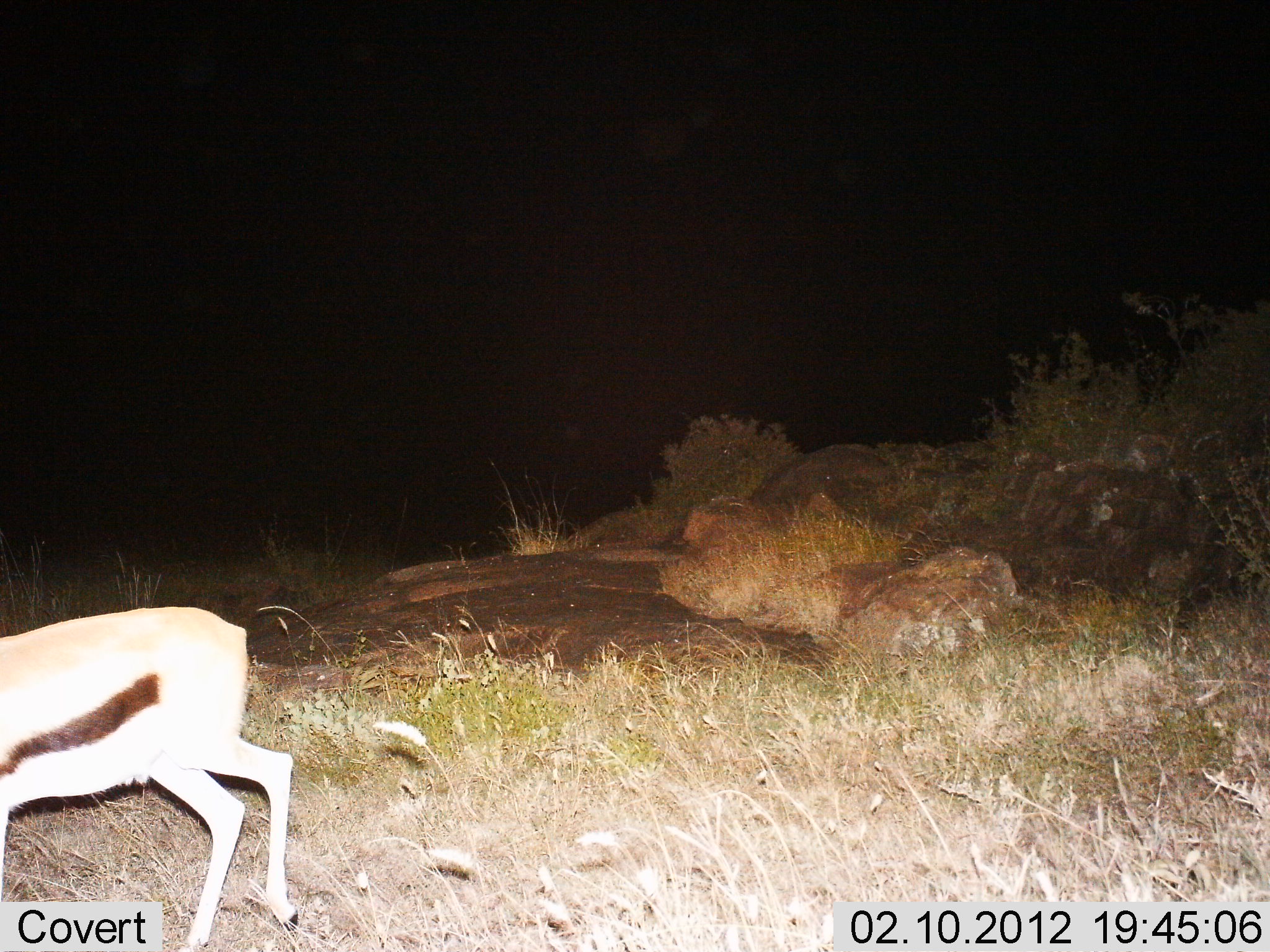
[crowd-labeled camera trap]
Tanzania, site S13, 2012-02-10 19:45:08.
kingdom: Animalia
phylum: Chordata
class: Mammalia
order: Artiodactyla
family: Bovidae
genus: Eudorcas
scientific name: Eudorcas thomsonii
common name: thomson's gazelle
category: gazellethomsons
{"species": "gazellethomsons (thomson's gazelle) (Eudorcas thomsonii)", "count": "1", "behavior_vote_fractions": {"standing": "17%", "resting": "0%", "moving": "83%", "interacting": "0%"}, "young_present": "0%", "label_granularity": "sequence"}